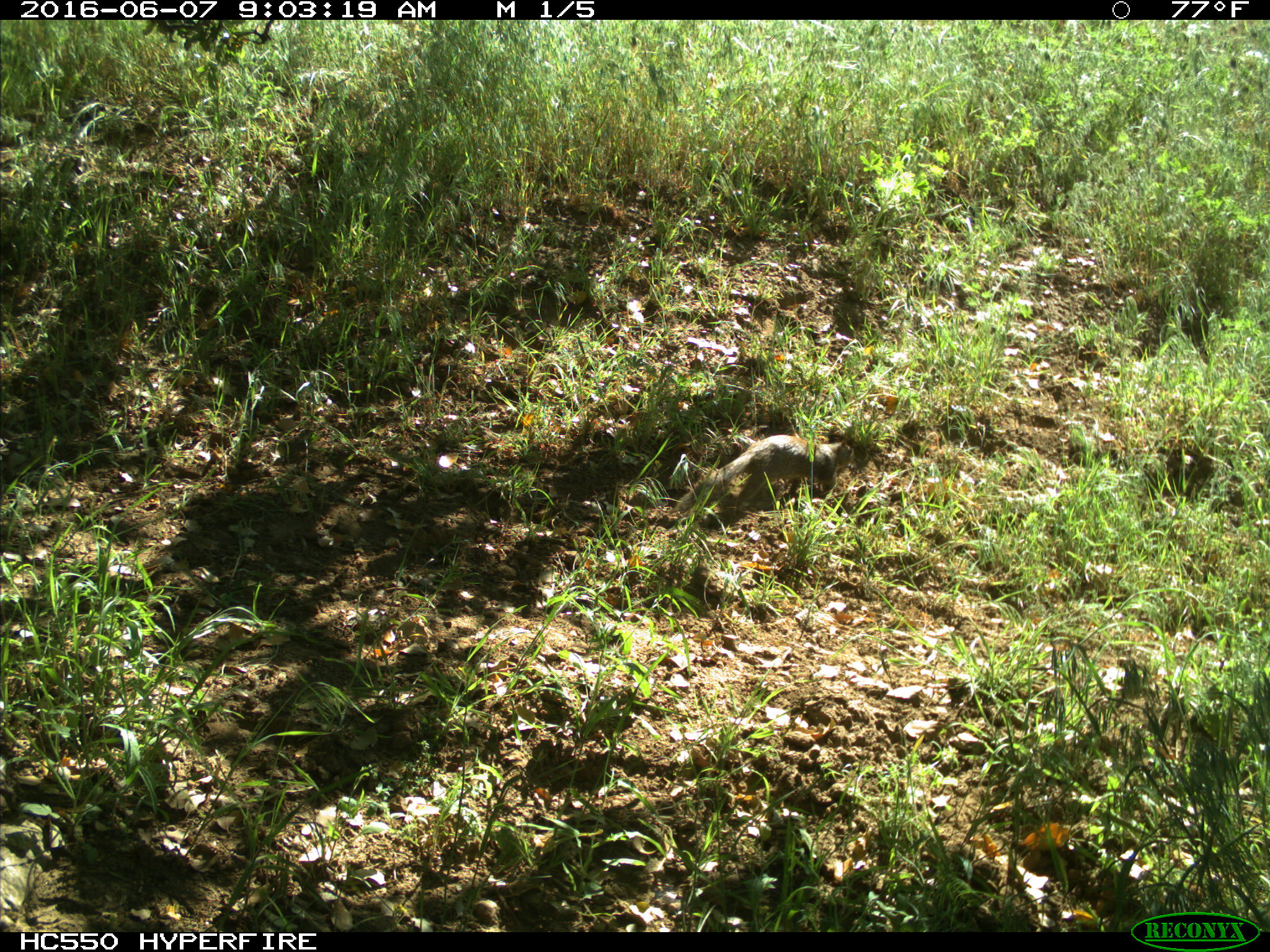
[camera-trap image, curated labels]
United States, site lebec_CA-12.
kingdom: Animalia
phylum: Chordata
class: Mammalia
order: Rodentia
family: Sciuridae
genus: Otospermophilus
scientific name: Otospermophilus beecheyi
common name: california ground squirrel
Otospermophilus beecheyi (california ground squirrel).